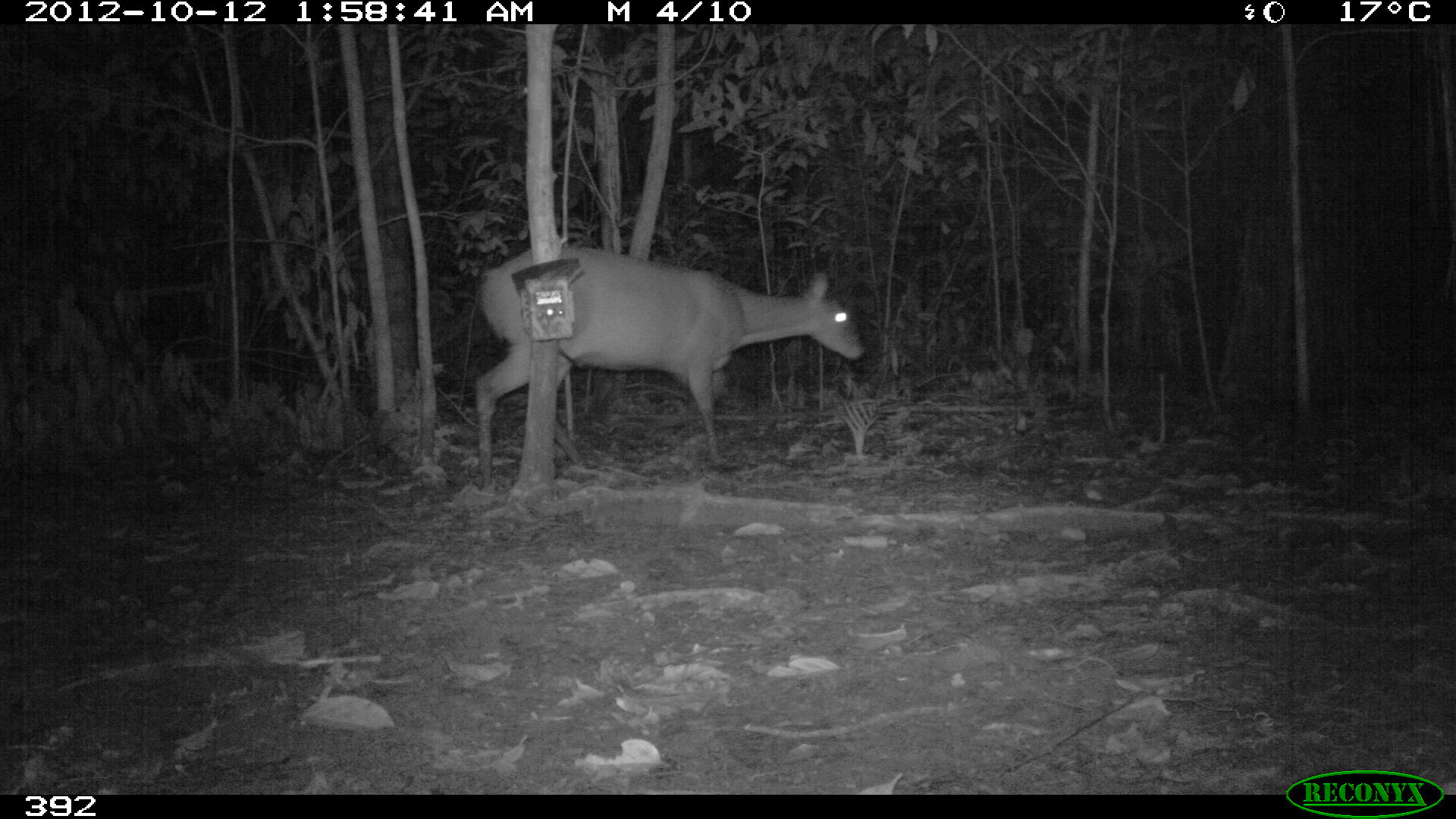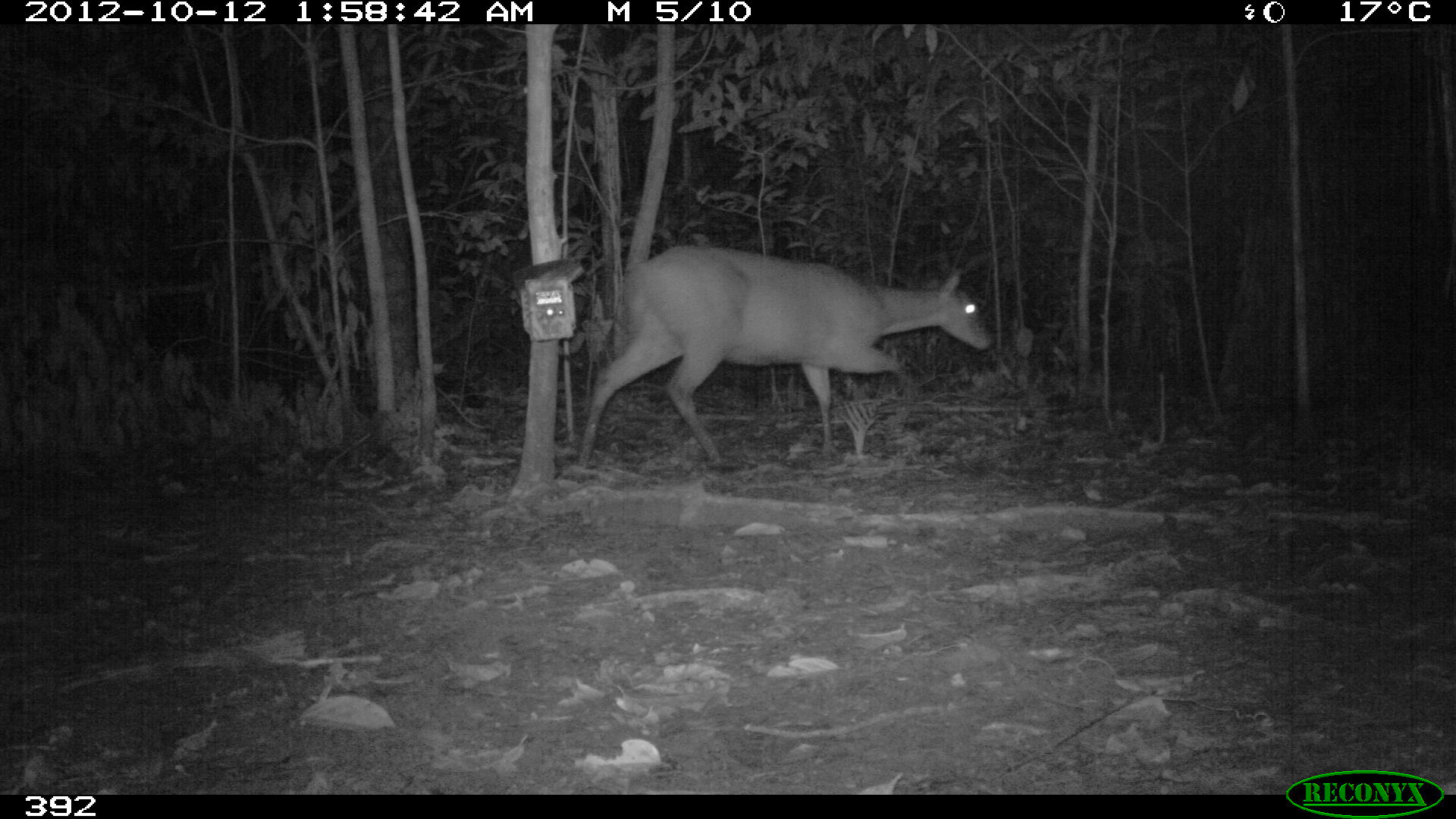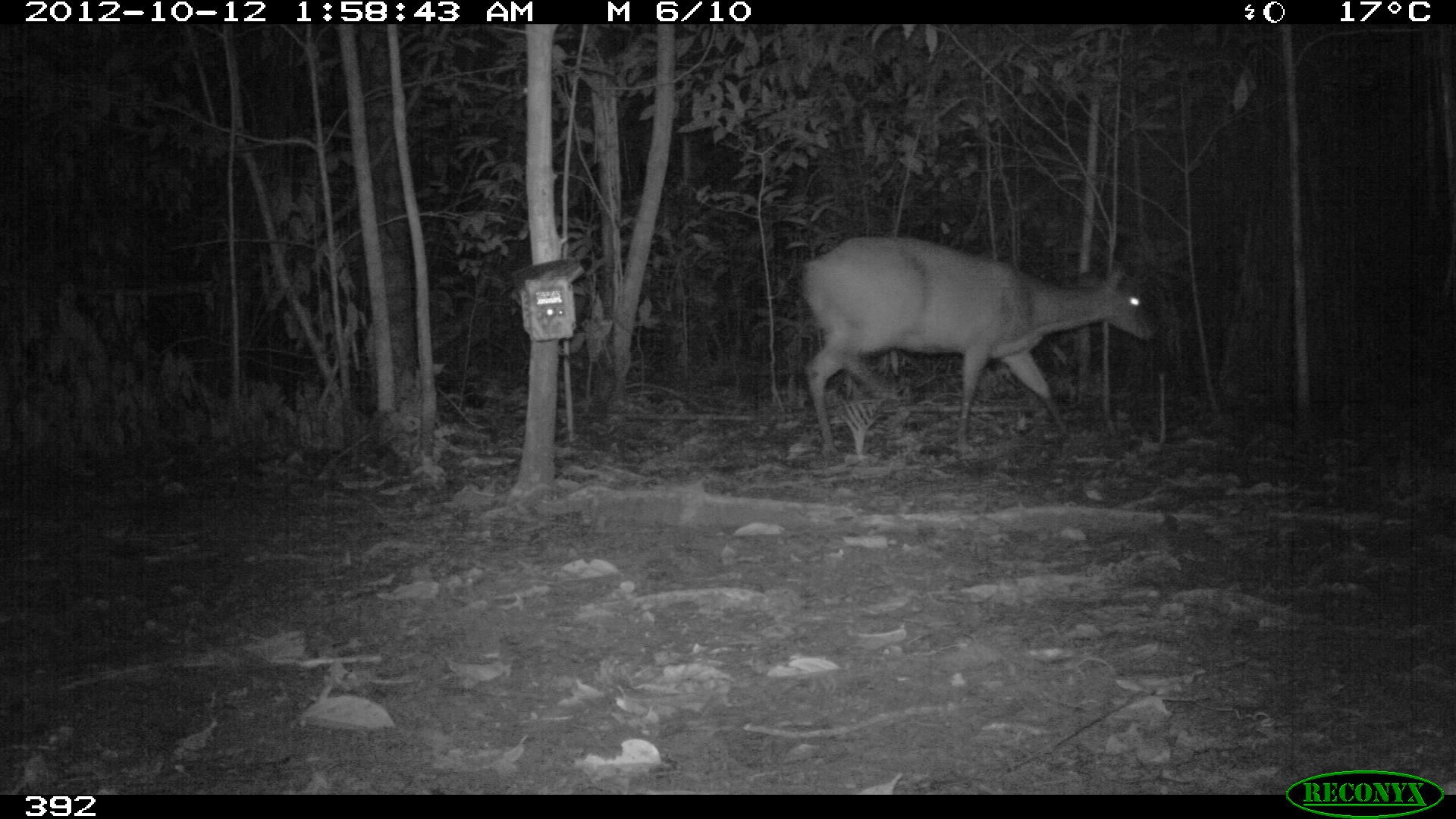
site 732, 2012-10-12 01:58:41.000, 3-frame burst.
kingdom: Animalia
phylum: Chordata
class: Mammalia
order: Artiodactyla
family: Cervidae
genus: Mazama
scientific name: Mazama americana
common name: red brocket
Mazama americana (red brocket).